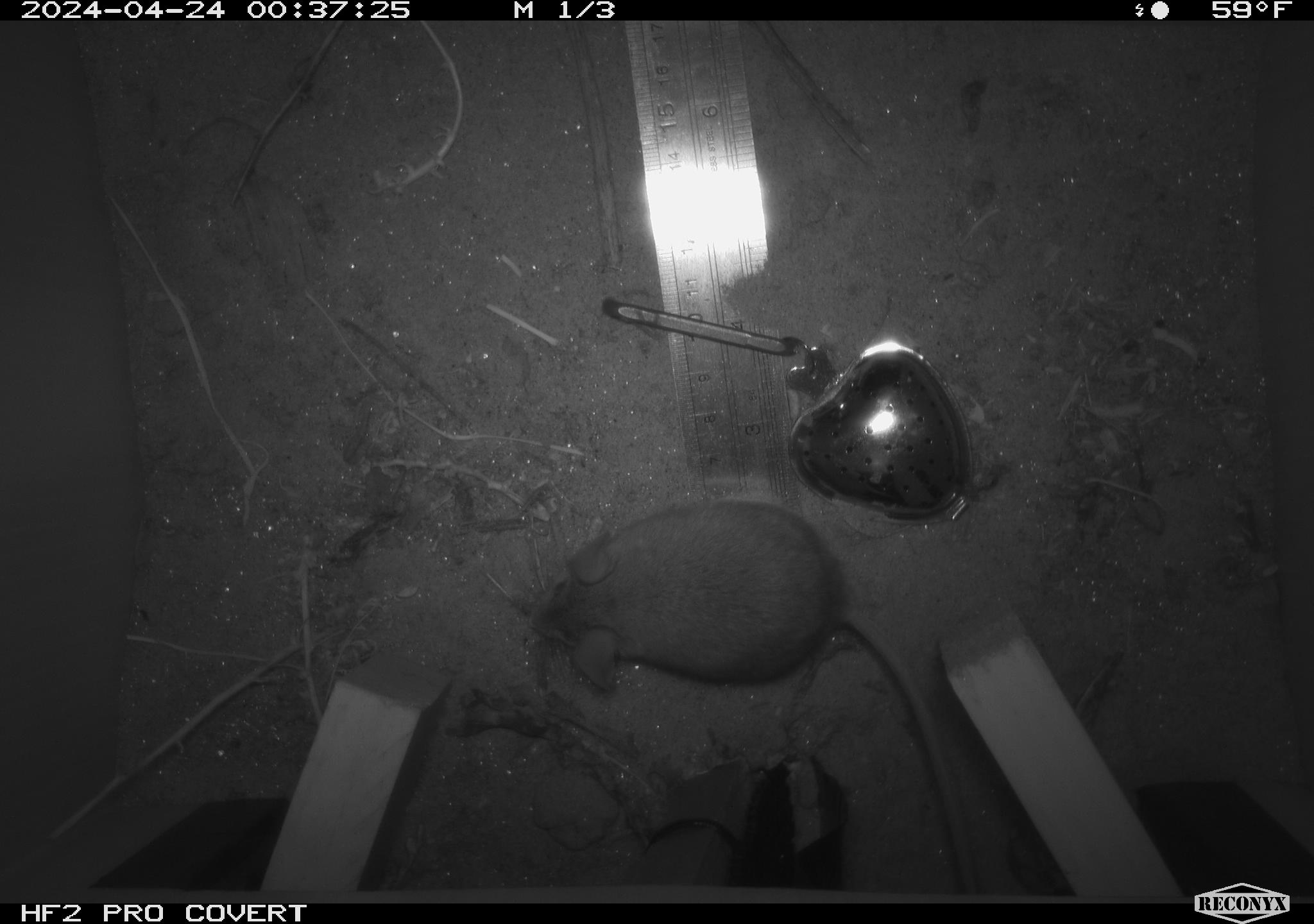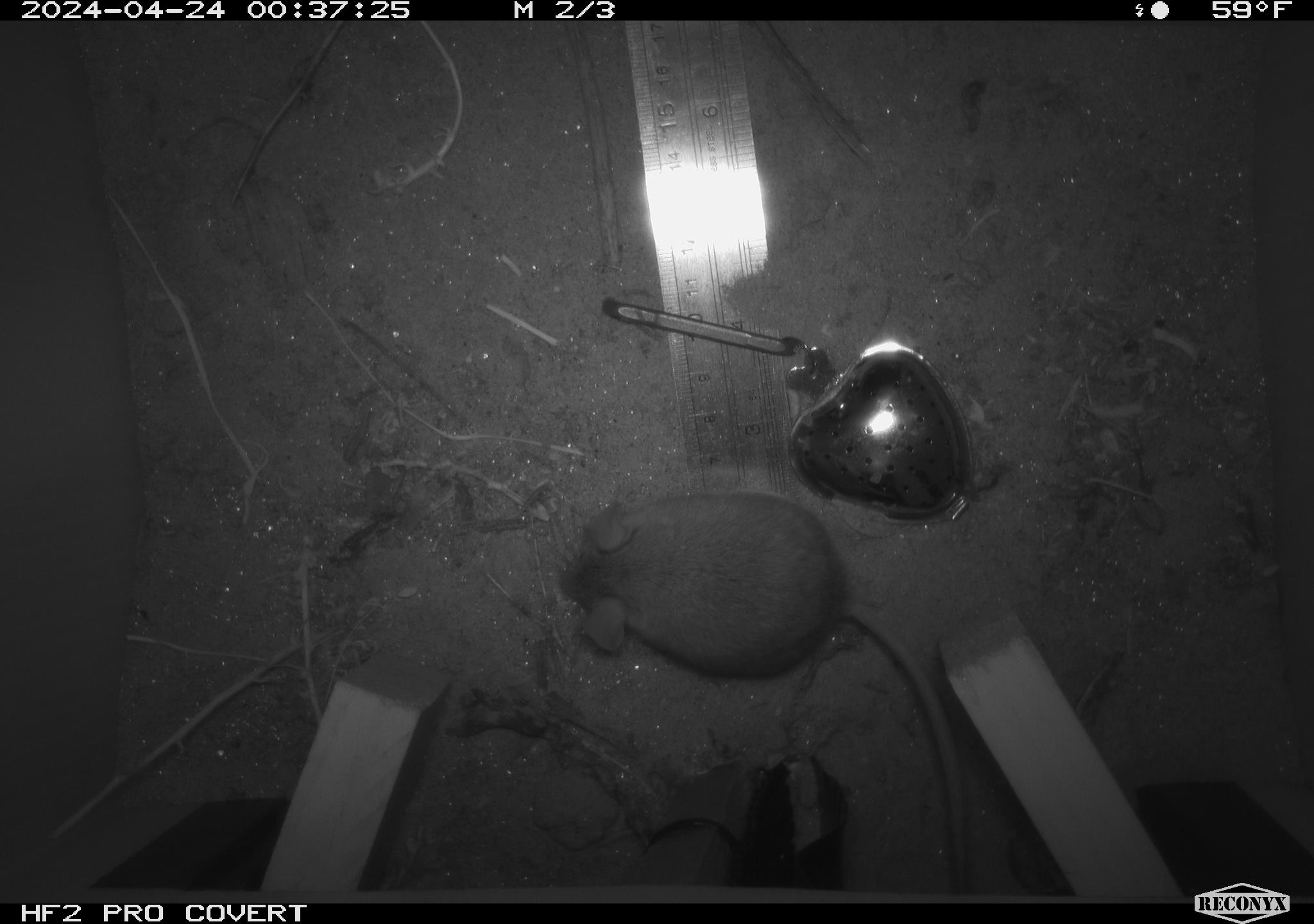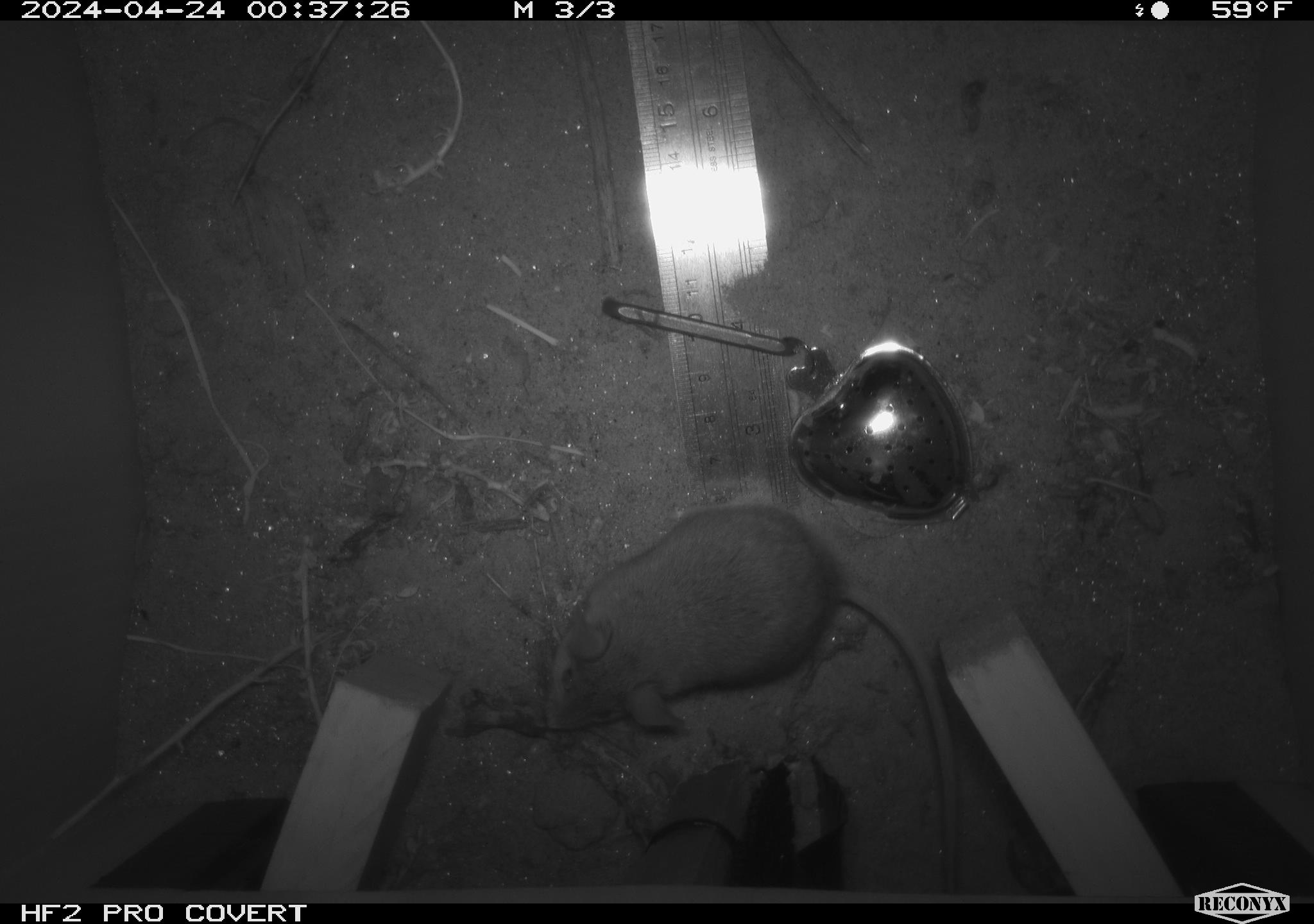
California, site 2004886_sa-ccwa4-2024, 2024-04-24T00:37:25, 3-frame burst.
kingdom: Animalia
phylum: Chordata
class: Mammalia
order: Rodentia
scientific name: Rodentia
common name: woodrat or rat or mouse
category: woodrat or rat or mouse species